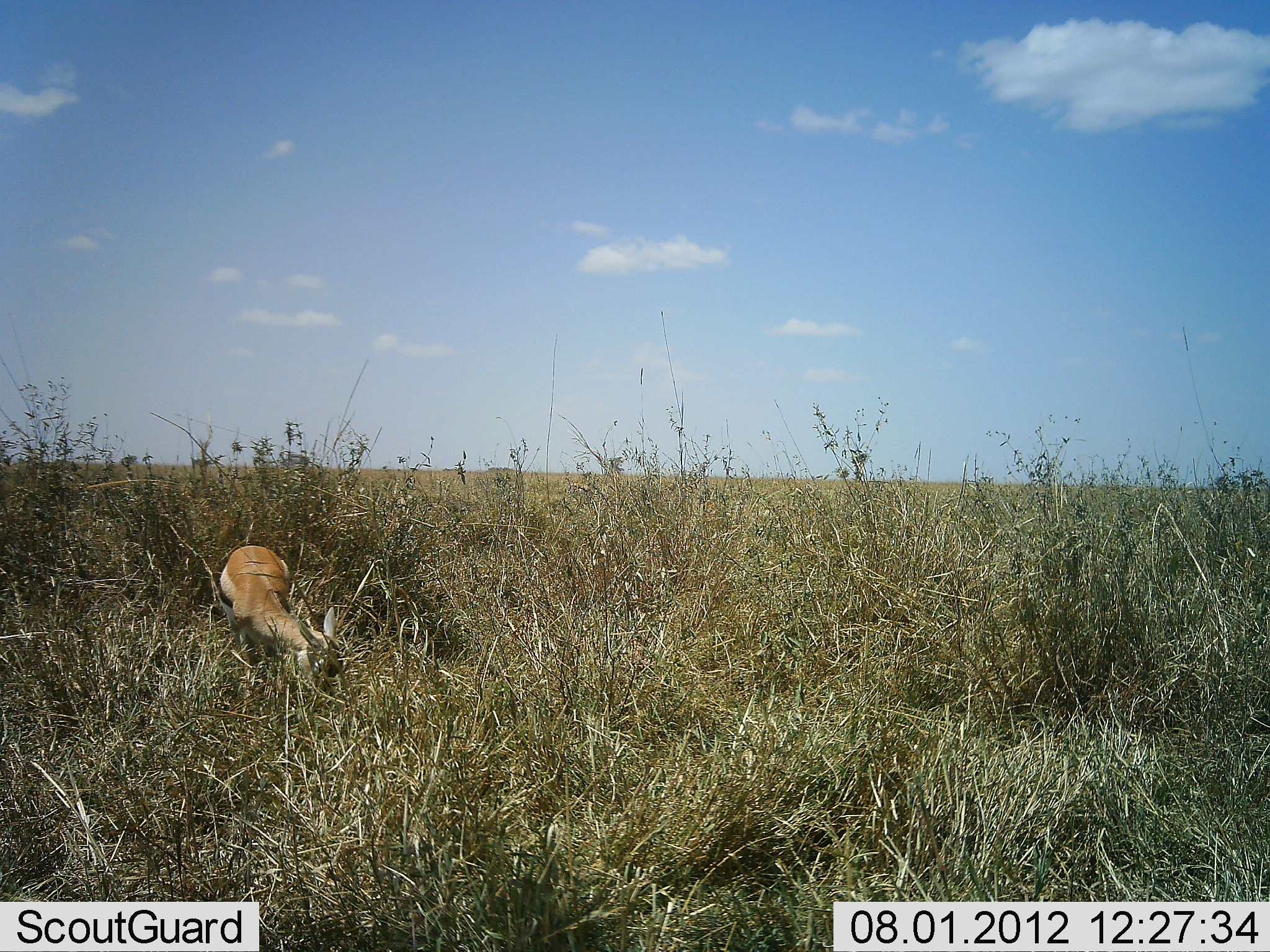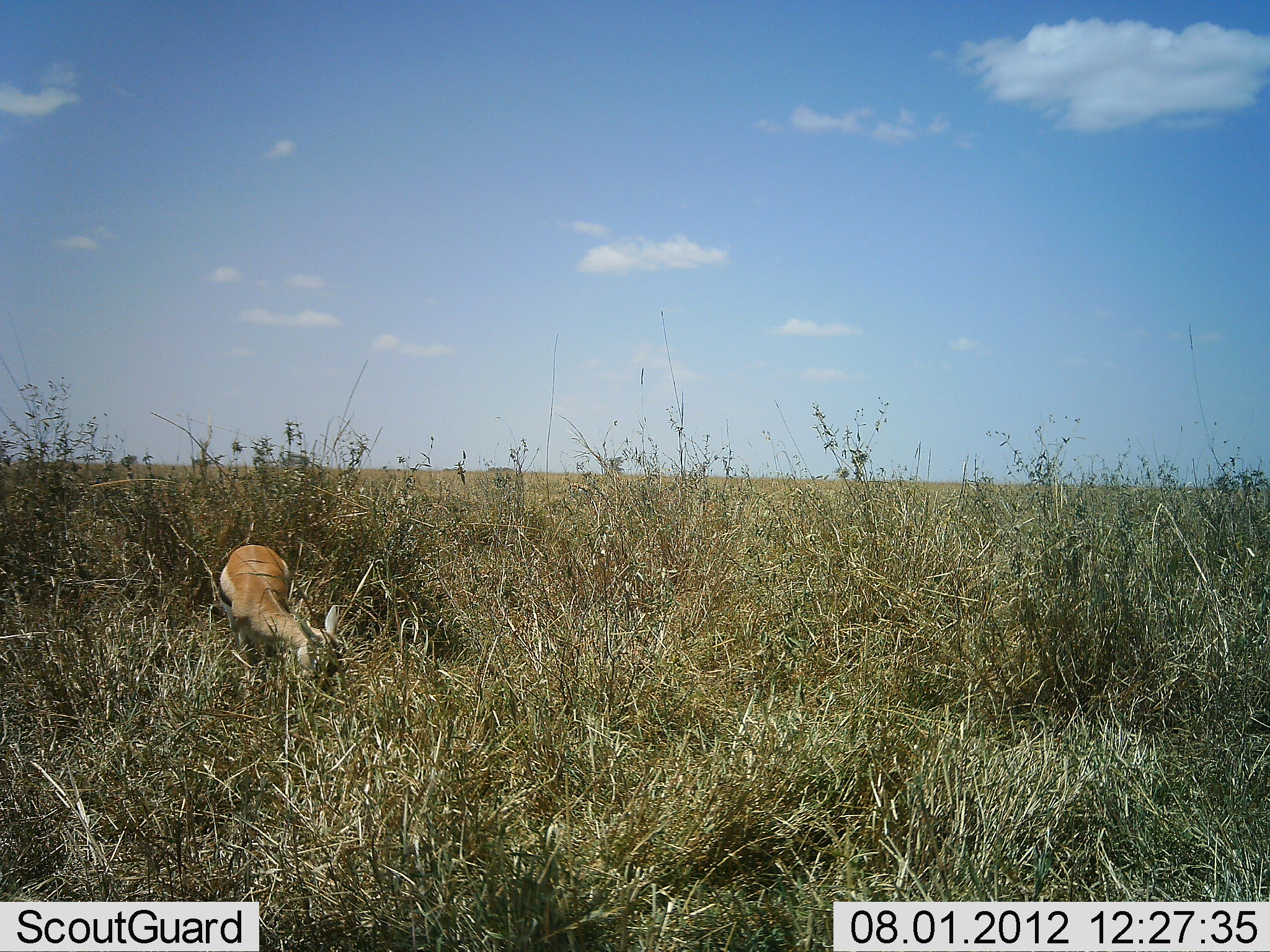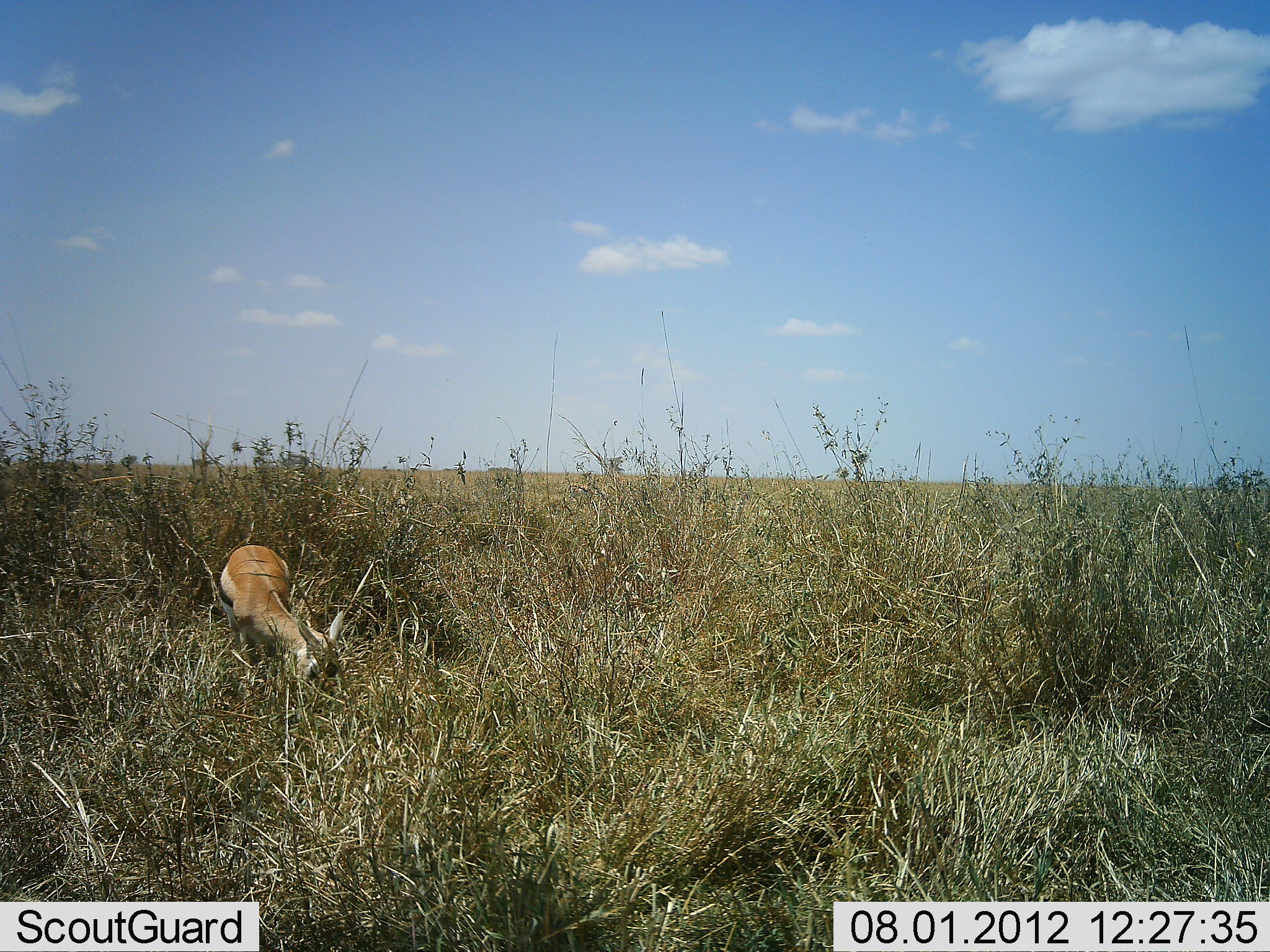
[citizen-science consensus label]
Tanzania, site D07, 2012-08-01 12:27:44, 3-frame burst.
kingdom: Animalia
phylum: Chordata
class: Mammalia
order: Artiodactyla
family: Bovidae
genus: Eudorcas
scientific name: Eudorcas thomsonii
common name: thomson's gazelle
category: gazellethomsons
Gazellethomsons (thomson's gazelle) (Eudorcas thomsonii), count 1. Behavior (volunteer vote fractions): standing 20%, resting 0%, moving 0%, interacting 0%. Young present (vote fraction): 10%. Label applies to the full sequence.